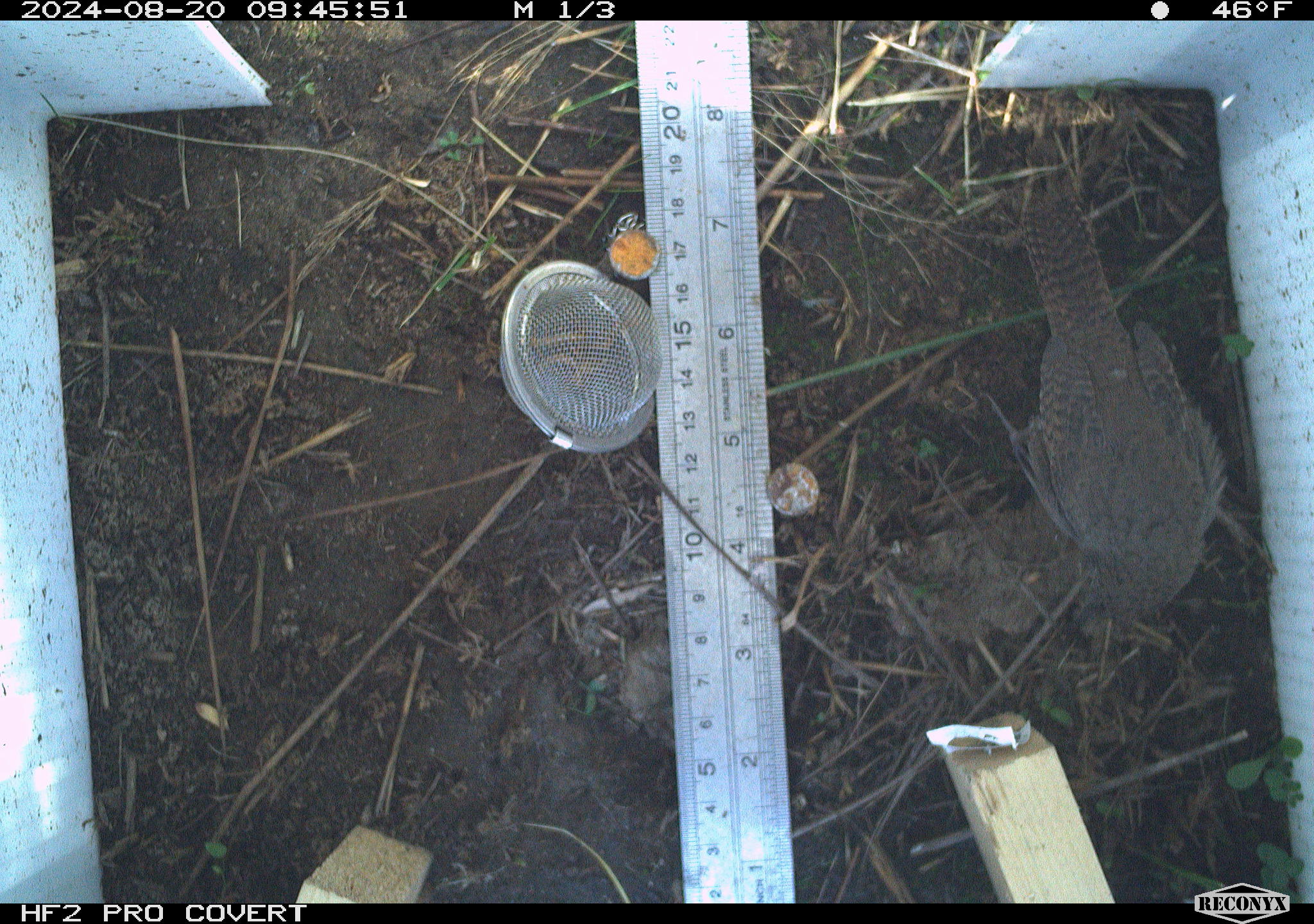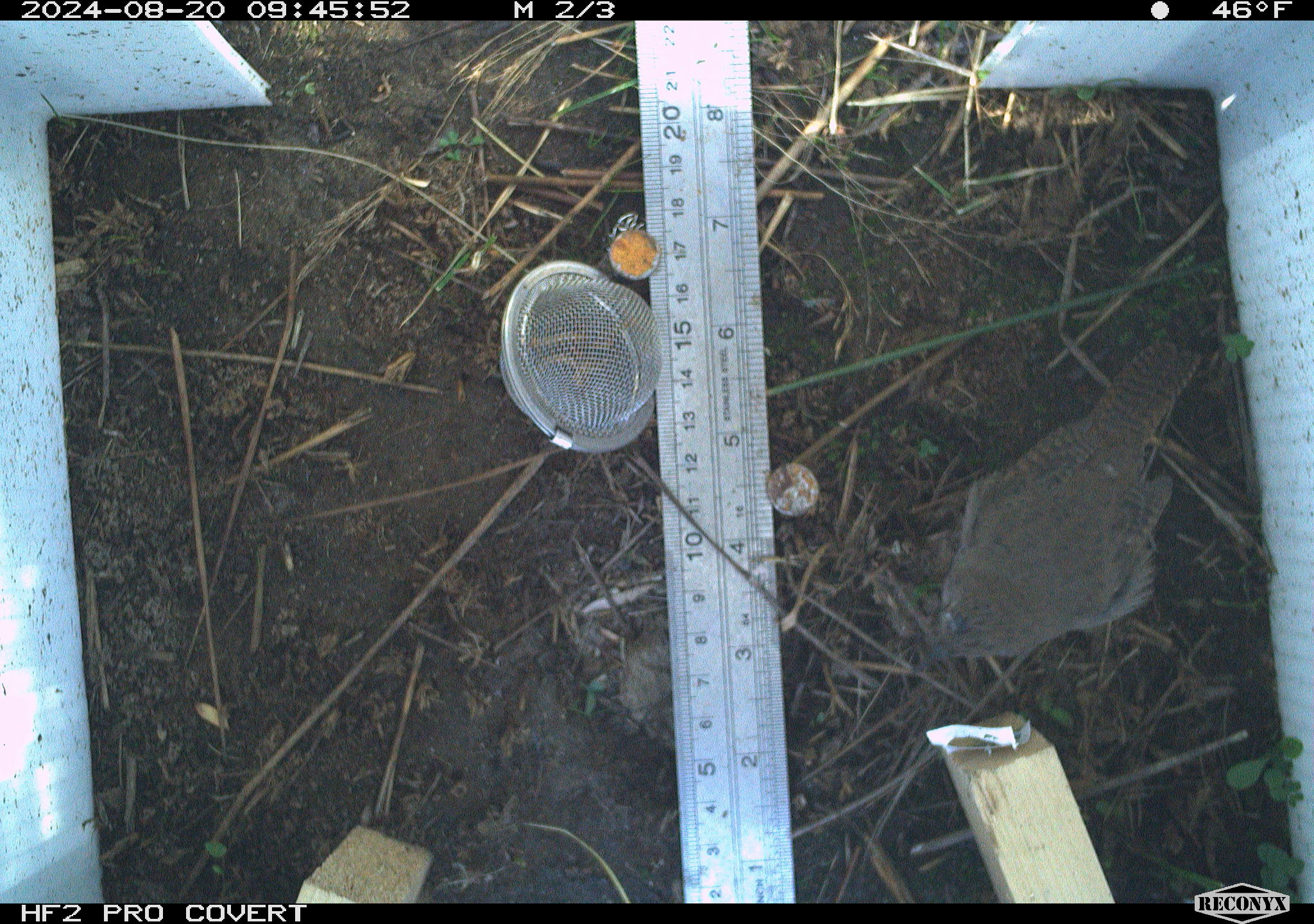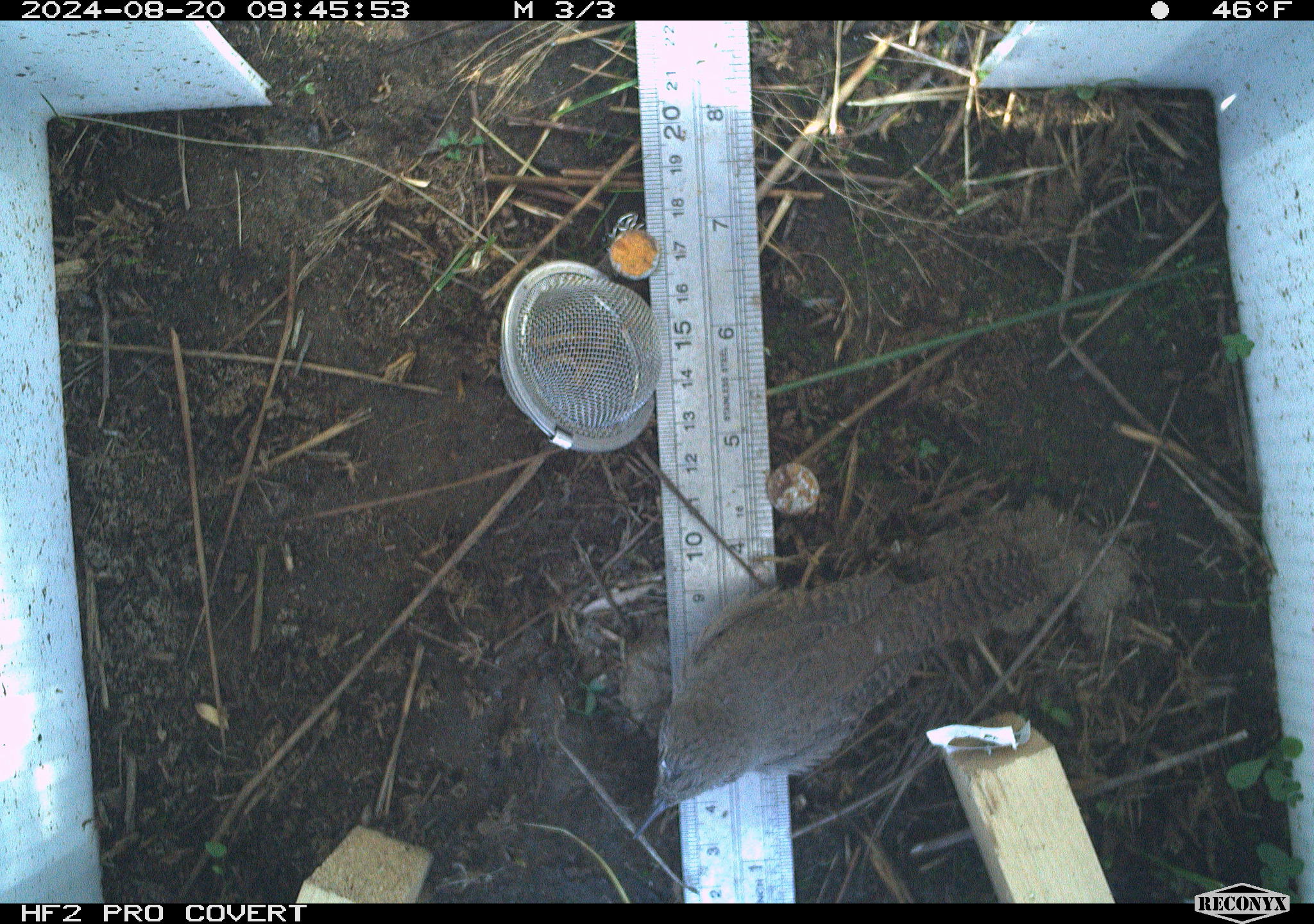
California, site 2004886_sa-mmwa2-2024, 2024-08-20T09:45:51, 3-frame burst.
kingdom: Animalia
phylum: Chordata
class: Aves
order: Passeriformes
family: Troglodytidae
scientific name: Troglodytidae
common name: wren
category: troglodytidae family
Troglodytidae family (wren) (Troglodytidae).